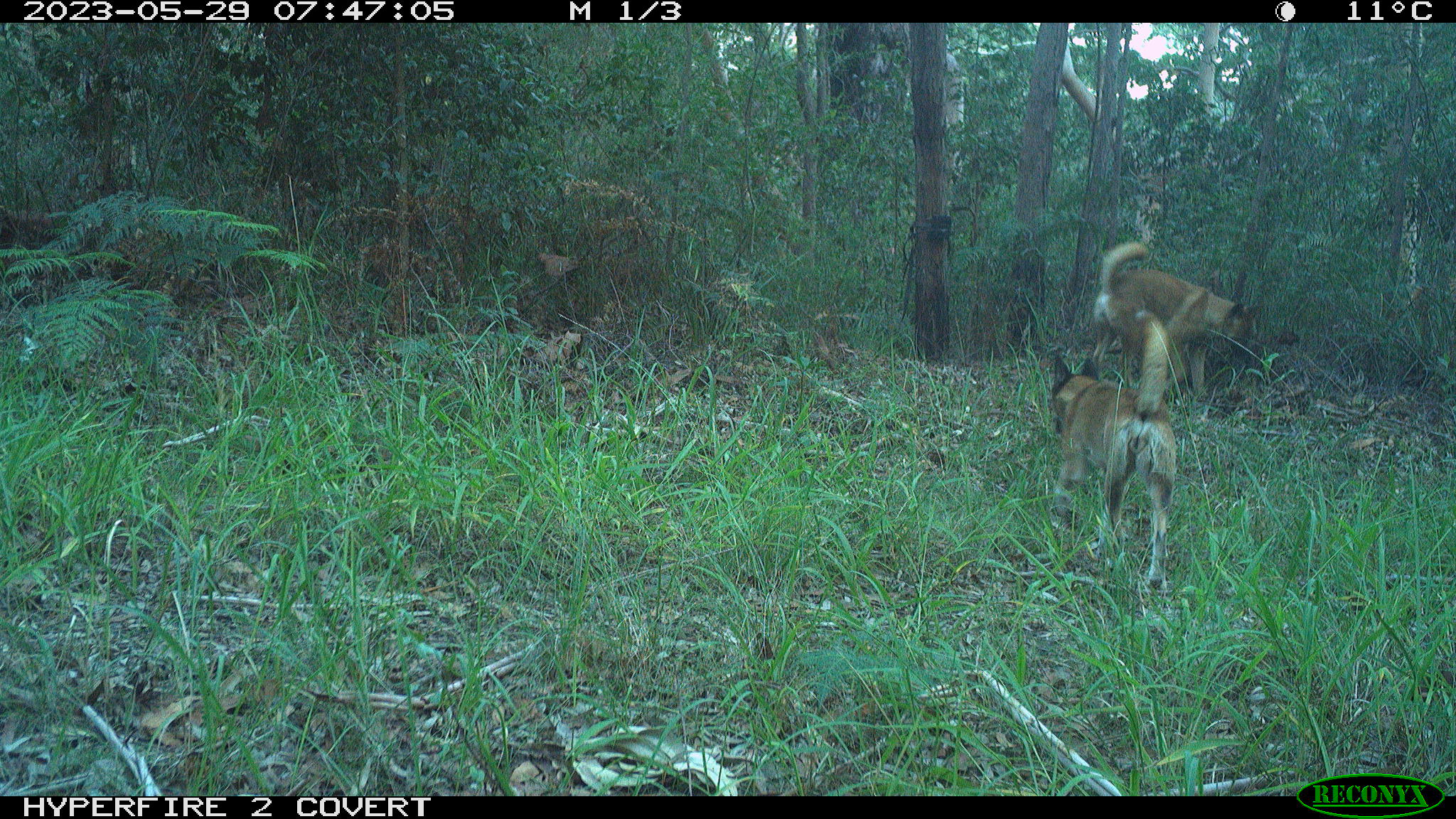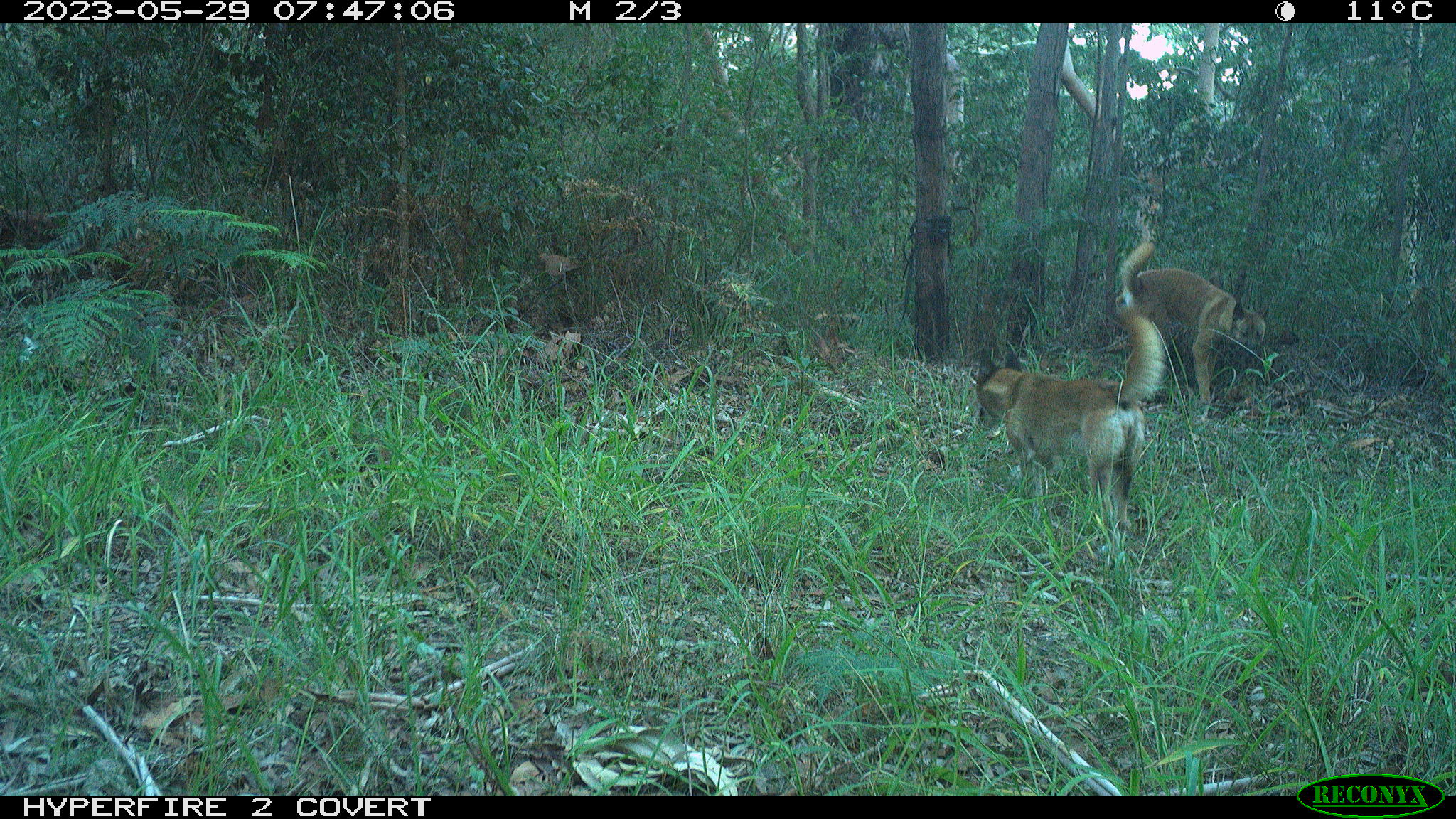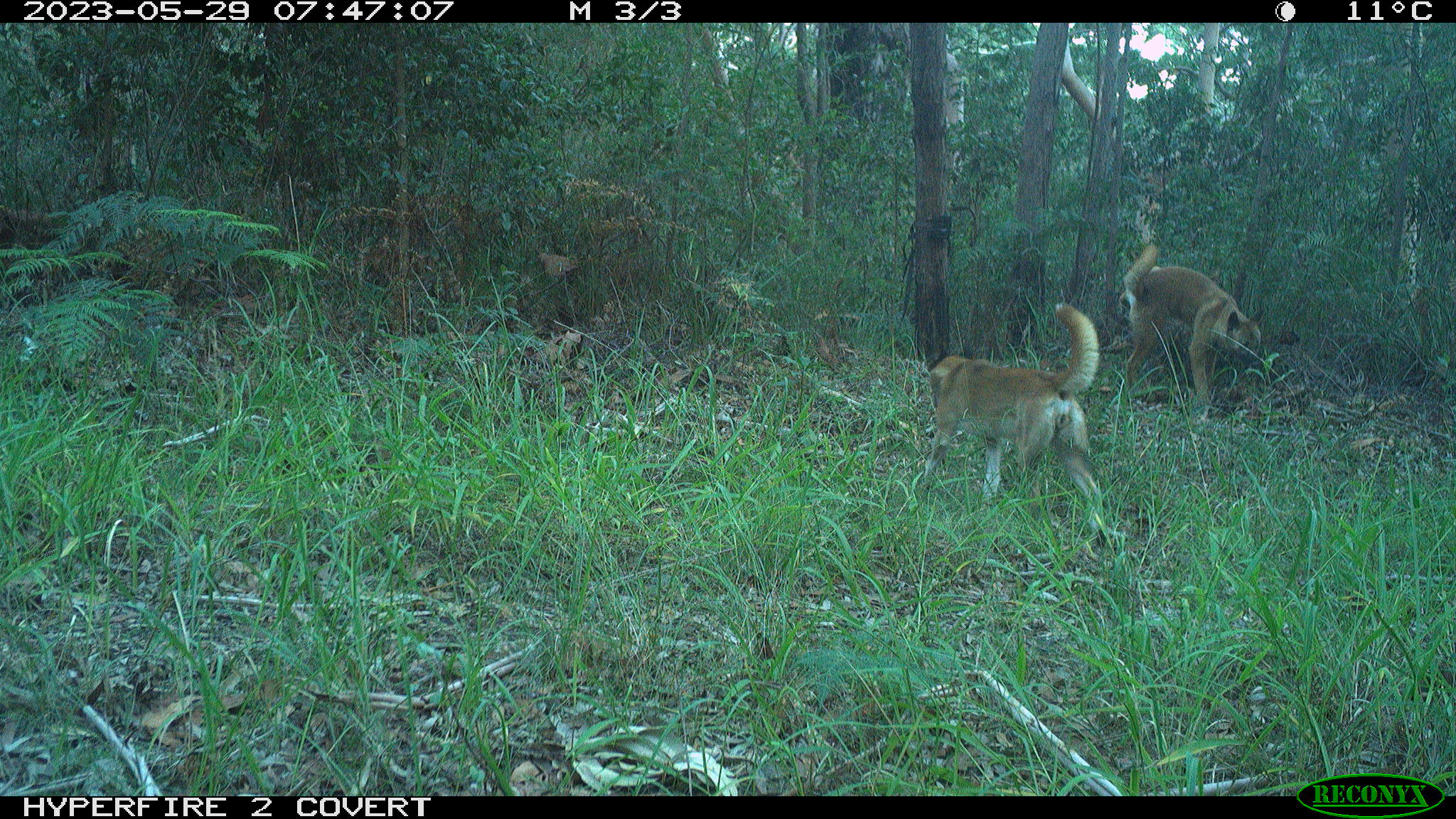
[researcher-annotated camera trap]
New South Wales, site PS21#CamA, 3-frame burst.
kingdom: Animalia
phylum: Chordata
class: Mammalia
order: Carnivora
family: Canidae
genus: Canis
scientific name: Canis familiaris dingo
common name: dingo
Dingo (Canis familiaris dingo).